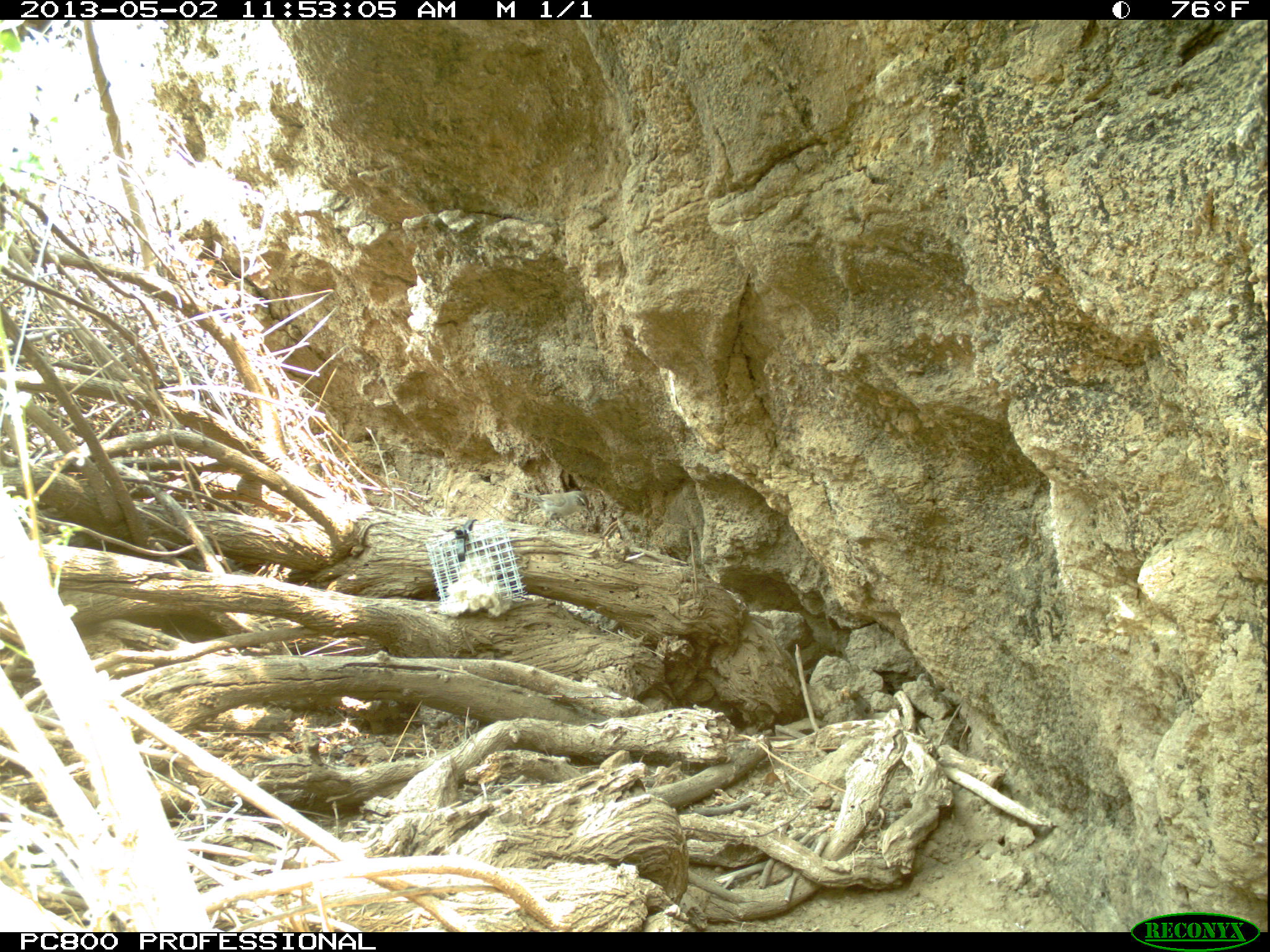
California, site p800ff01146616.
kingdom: Animalia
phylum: Chordata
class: Aves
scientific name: Aves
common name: bird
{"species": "bird (Aves)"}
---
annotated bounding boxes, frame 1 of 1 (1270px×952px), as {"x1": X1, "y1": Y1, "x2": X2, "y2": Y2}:
bird: {"x1": 508, "y1": 490, "x2": 590, "y2": 532}